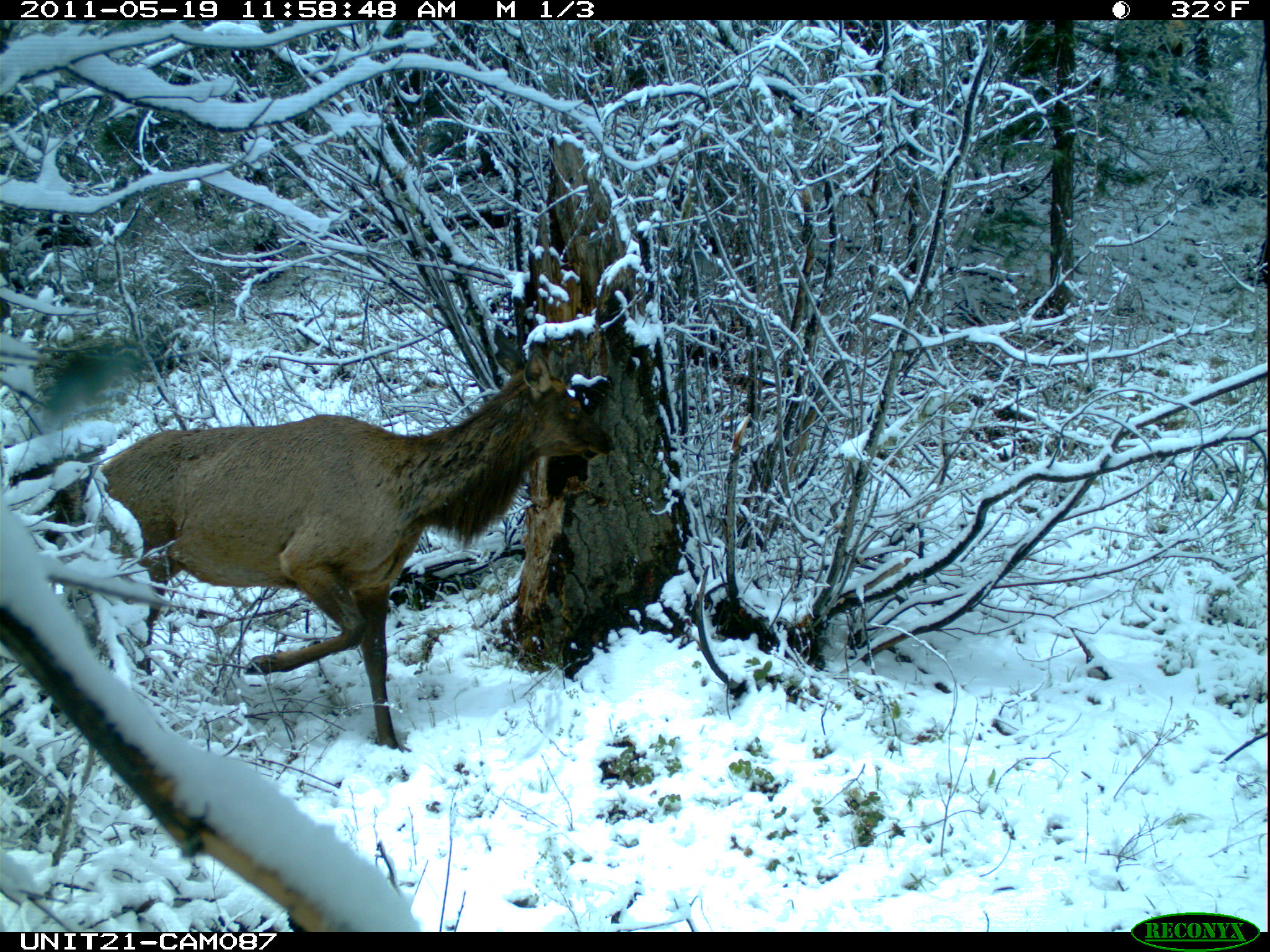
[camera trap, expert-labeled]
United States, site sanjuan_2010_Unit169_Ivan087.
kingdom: Animalia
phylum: Chordata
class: Mammalia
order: Artiodactyla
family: Cervidae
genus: Cervus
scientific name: Cervus elaphus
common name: red deer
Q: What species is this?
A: Cervus elaphus (red deer).